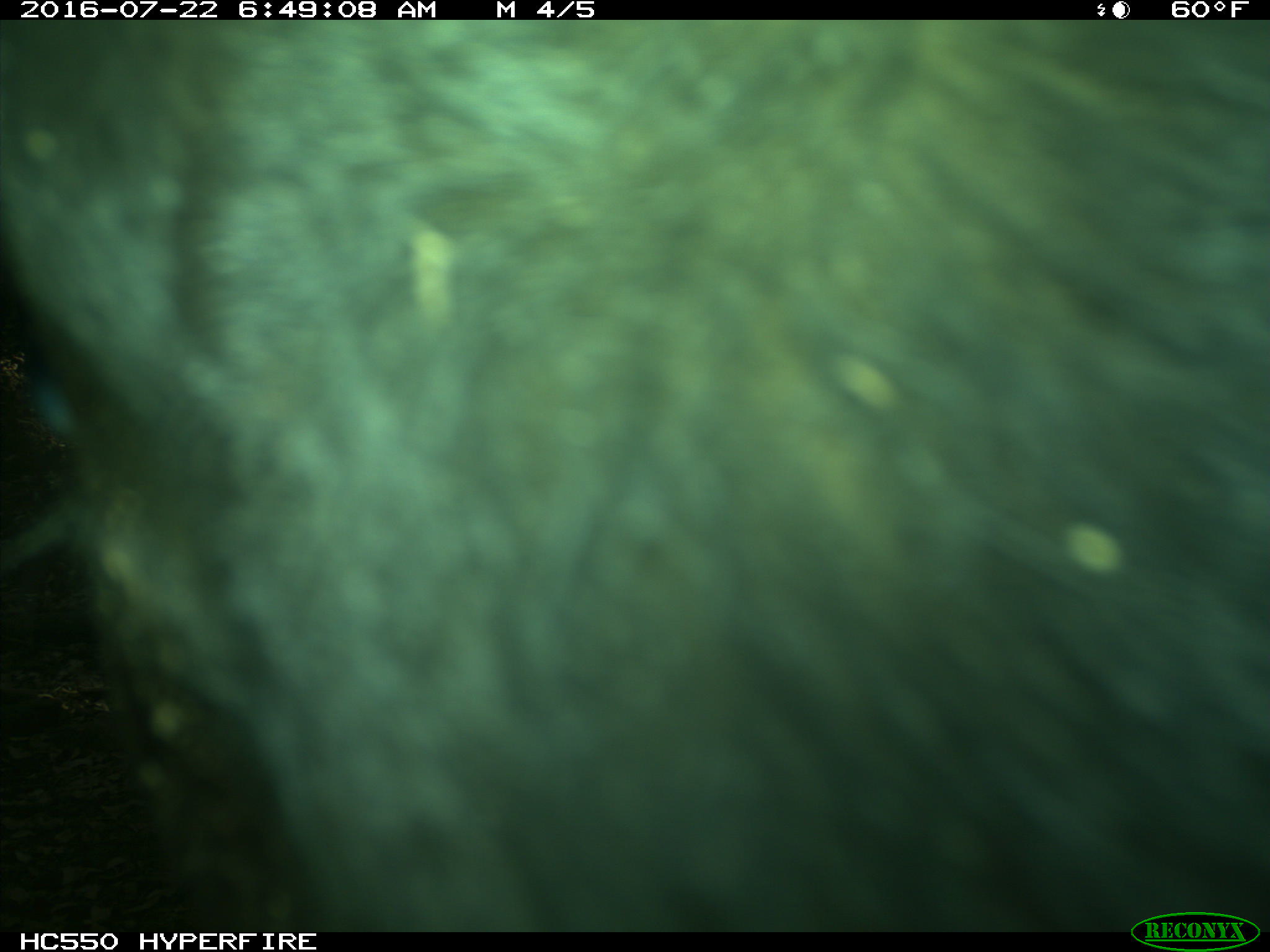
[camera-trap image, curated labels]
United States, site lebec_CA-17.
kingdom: Animalia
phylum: Chordata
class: Mammalia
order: Artiodactyla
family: Bovidae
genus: Bos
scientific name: Bos taurus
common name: domestic cow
Bos taurus (domestic cow).